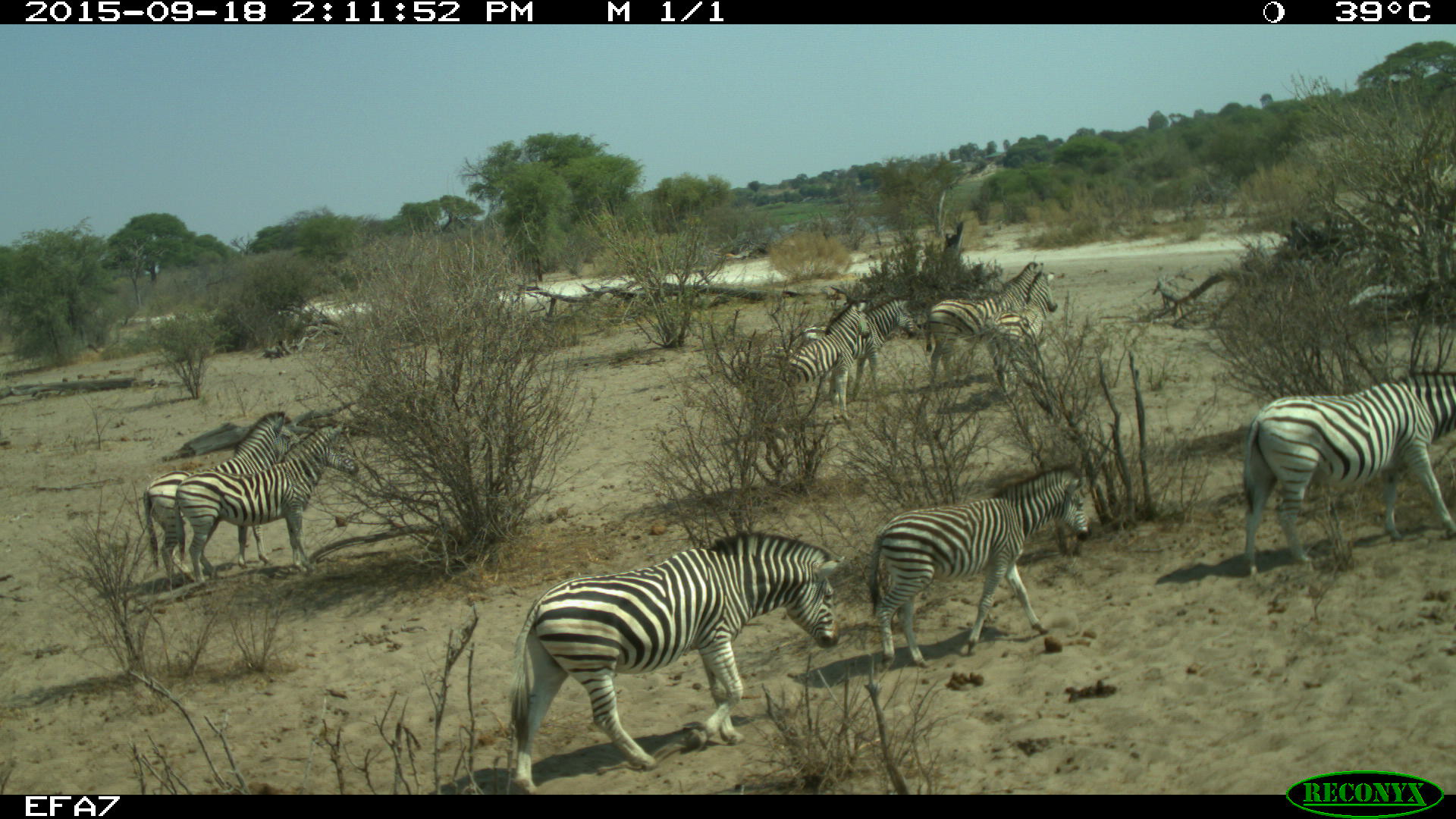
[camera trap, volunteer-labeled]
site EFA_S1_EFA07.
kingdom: Animalia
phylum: Chordata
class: Mammalia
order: Perissodactyla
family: Equidae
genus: Equus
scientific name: Equus quagga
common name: plains zebra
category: zebraplains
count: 9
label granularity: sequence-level